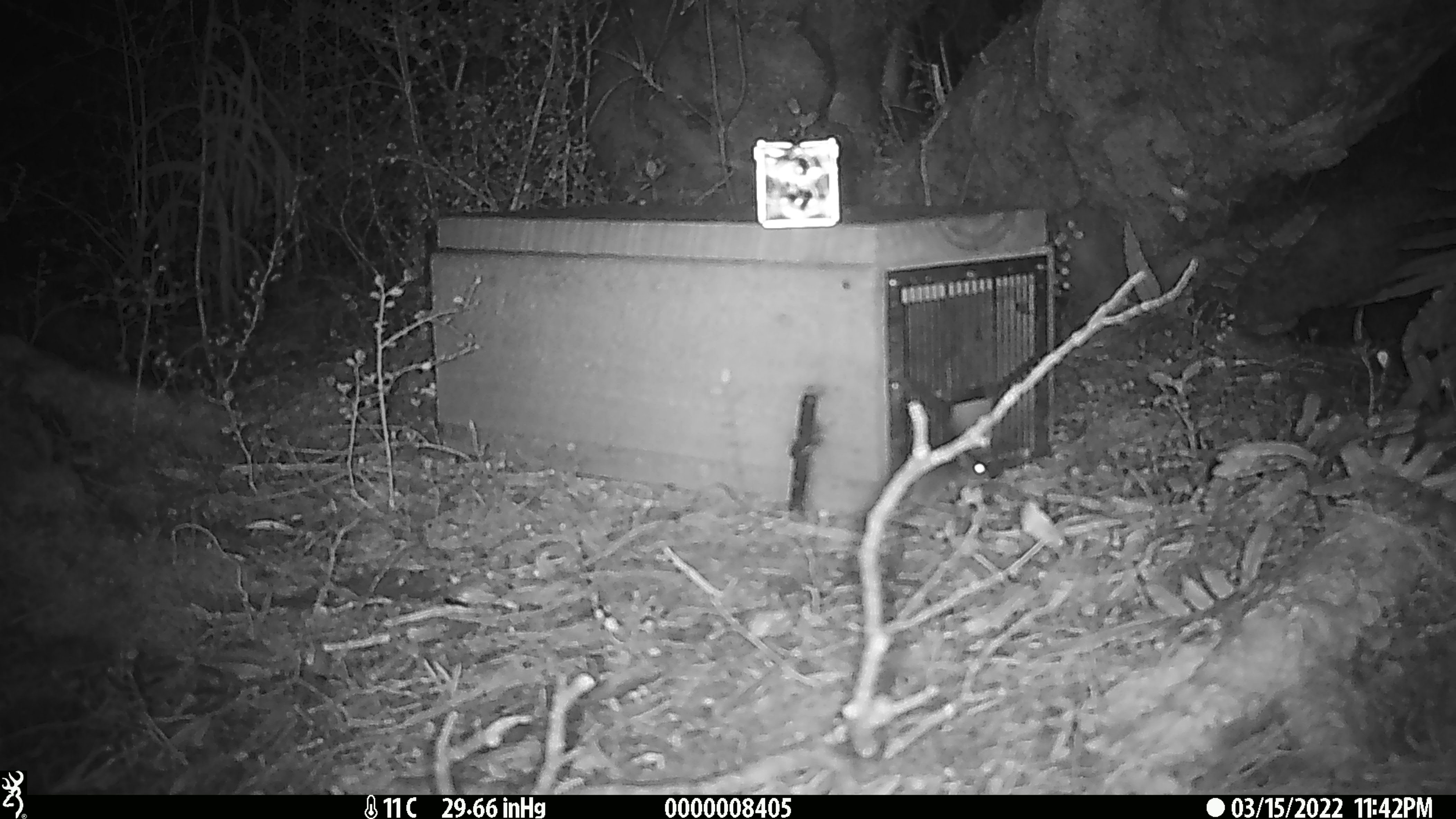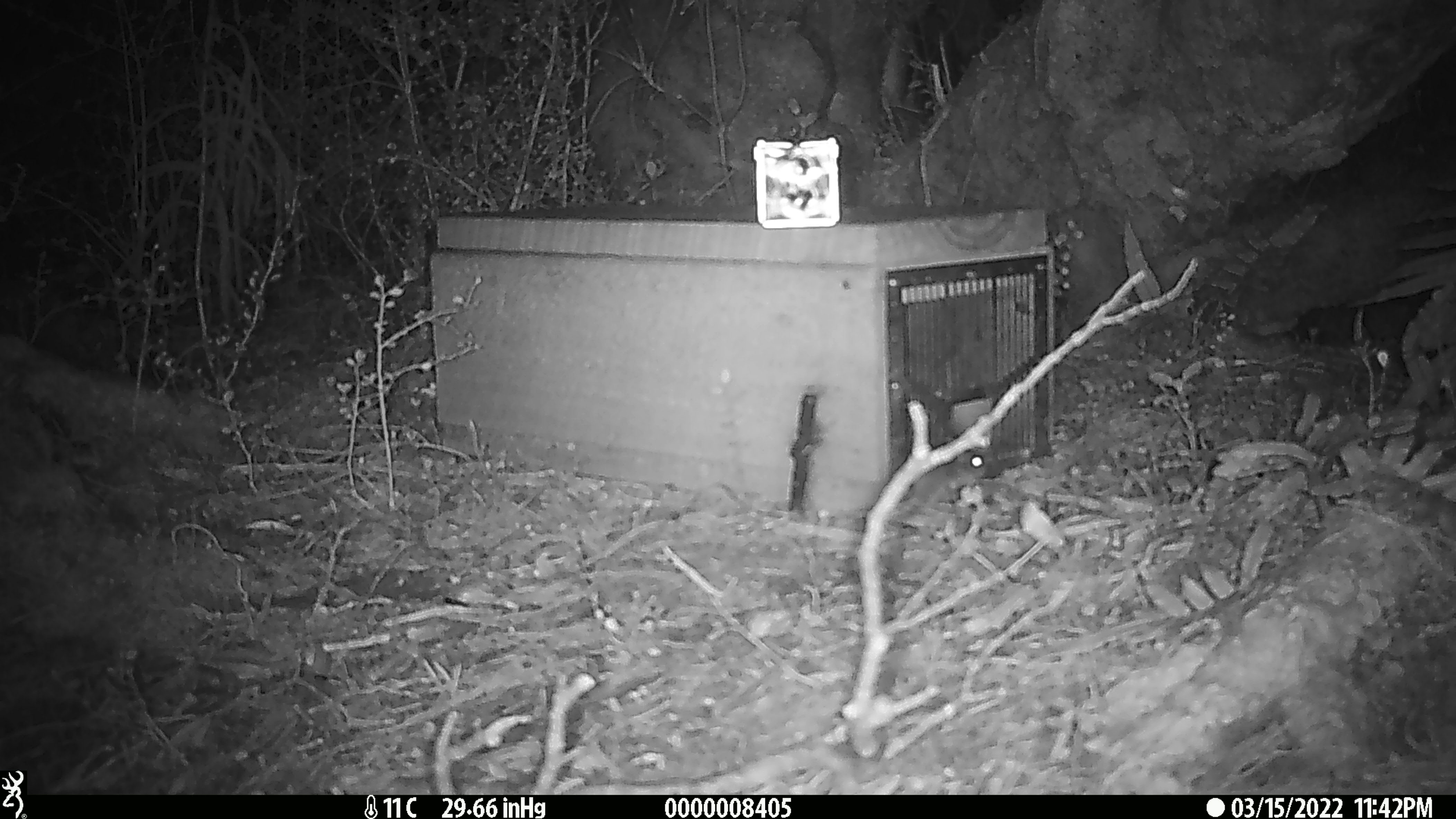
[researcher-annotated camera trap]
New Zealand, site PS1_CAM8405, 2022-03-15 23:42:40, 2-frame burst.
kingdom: Animalia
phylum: Chordata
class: Mammalia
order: Rodentia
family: Muridae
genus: Mus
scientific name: Mus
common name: mouse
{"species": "mouse (Mus)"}